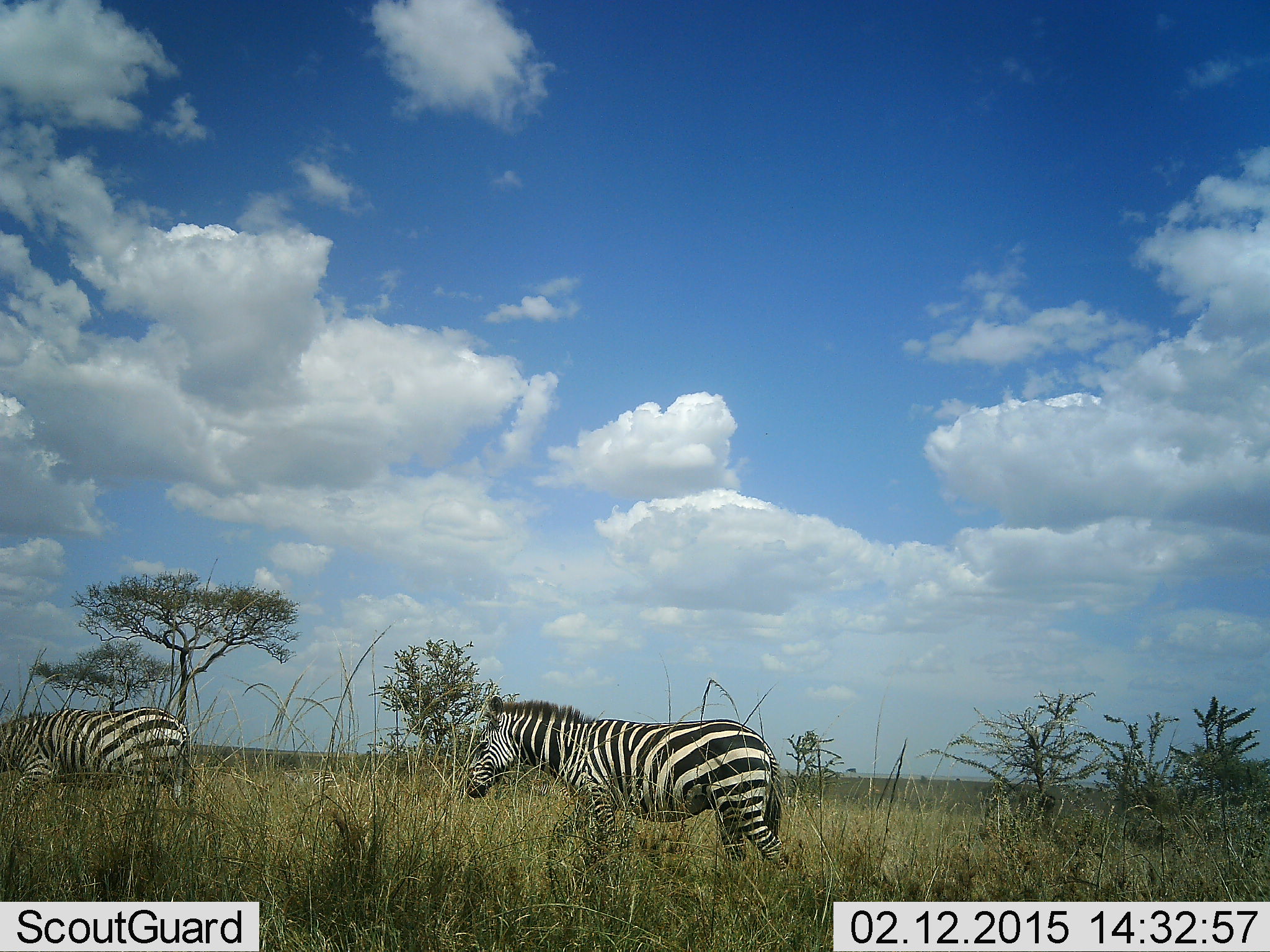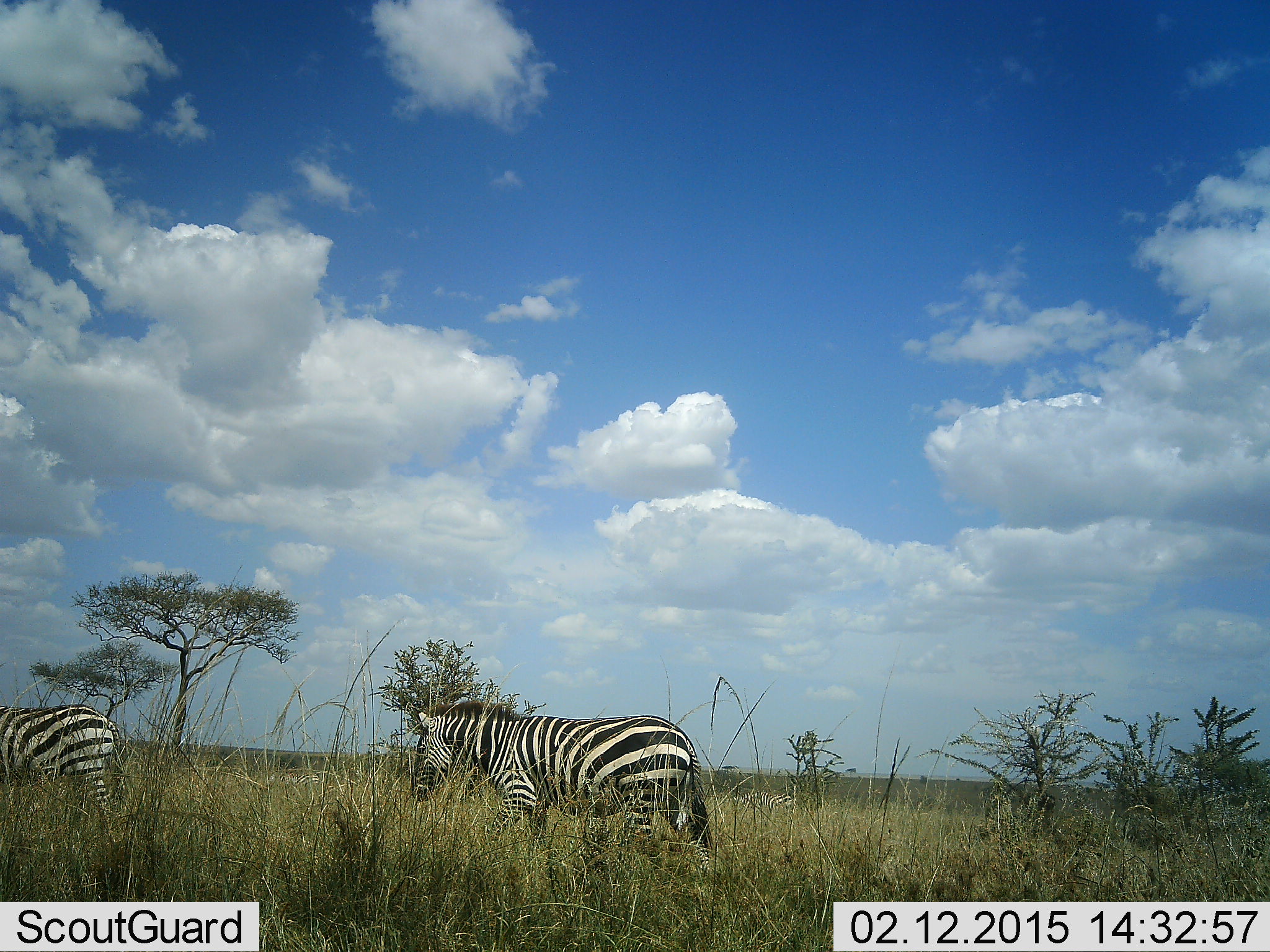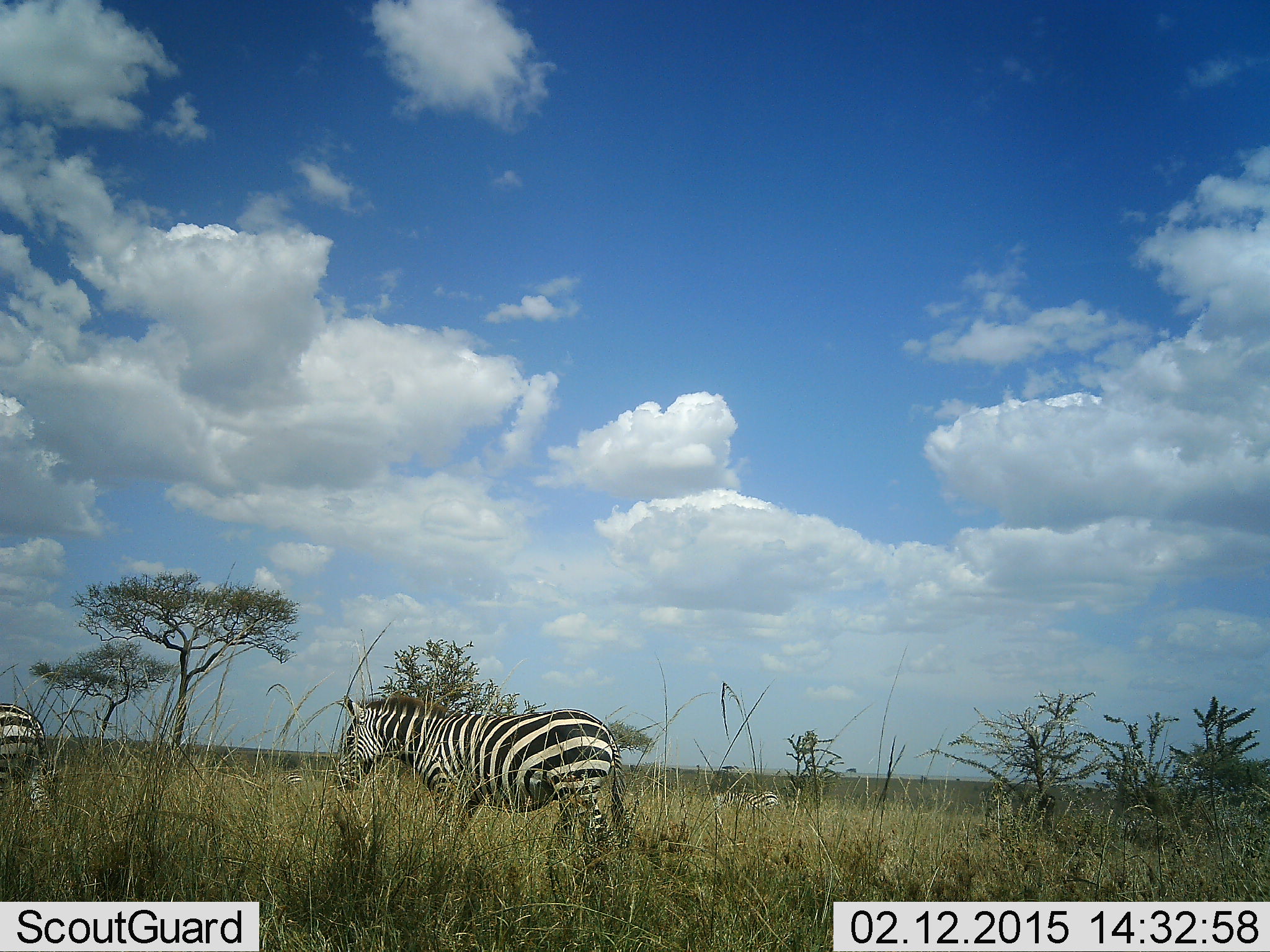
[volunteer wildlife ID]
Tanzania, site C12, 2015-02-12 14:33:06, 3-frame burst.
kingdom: Animalia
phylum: Chordata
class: Mammalia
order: Perissodactyla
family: Equidae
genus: Equus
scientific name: Equus quagga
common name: plains zebra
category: zebra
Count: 2.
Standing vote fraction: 20%.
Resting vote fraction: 0%.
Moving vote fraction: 80%.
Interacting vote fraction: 0%.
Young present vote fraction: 0%.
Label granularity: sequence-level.